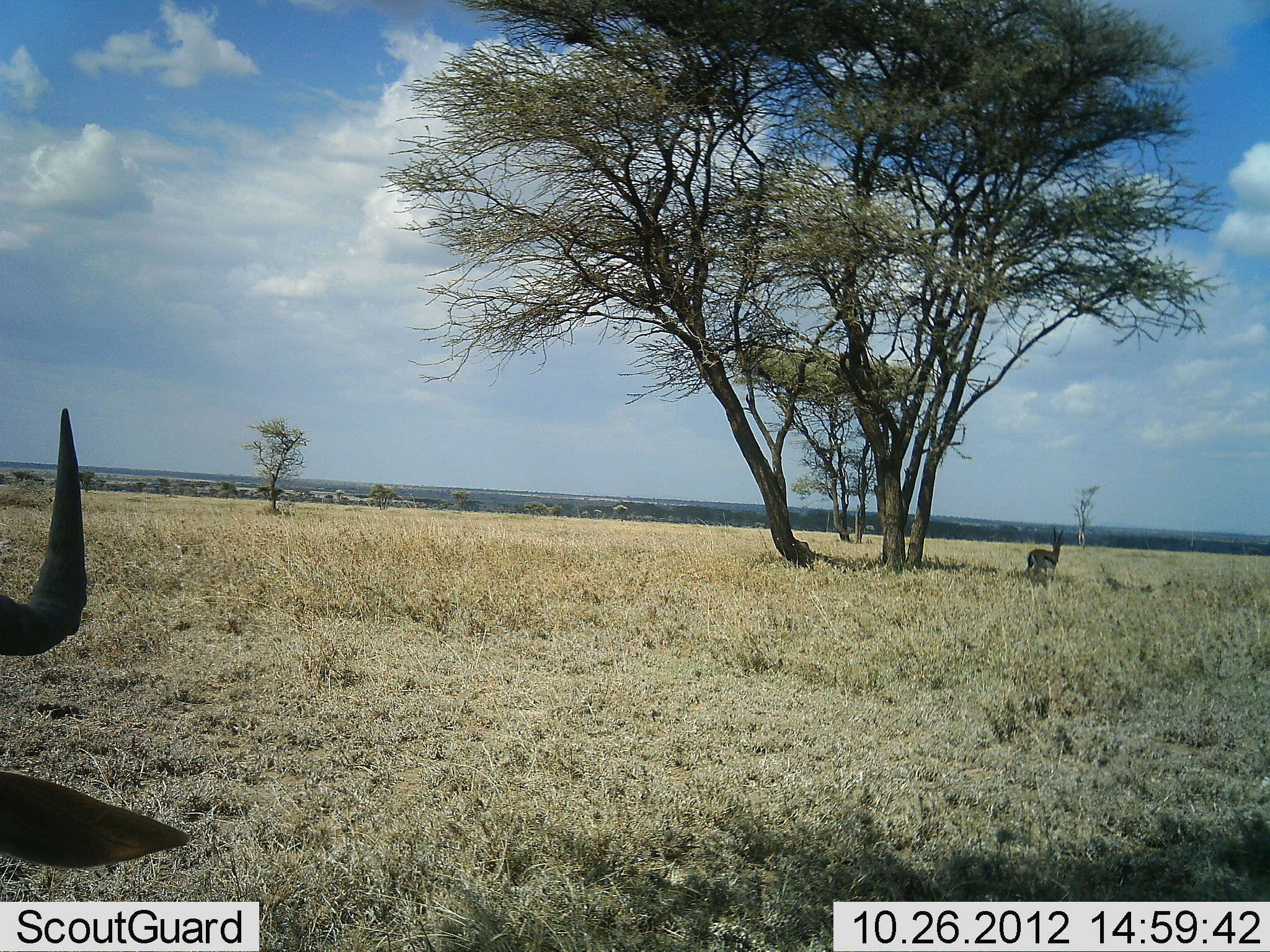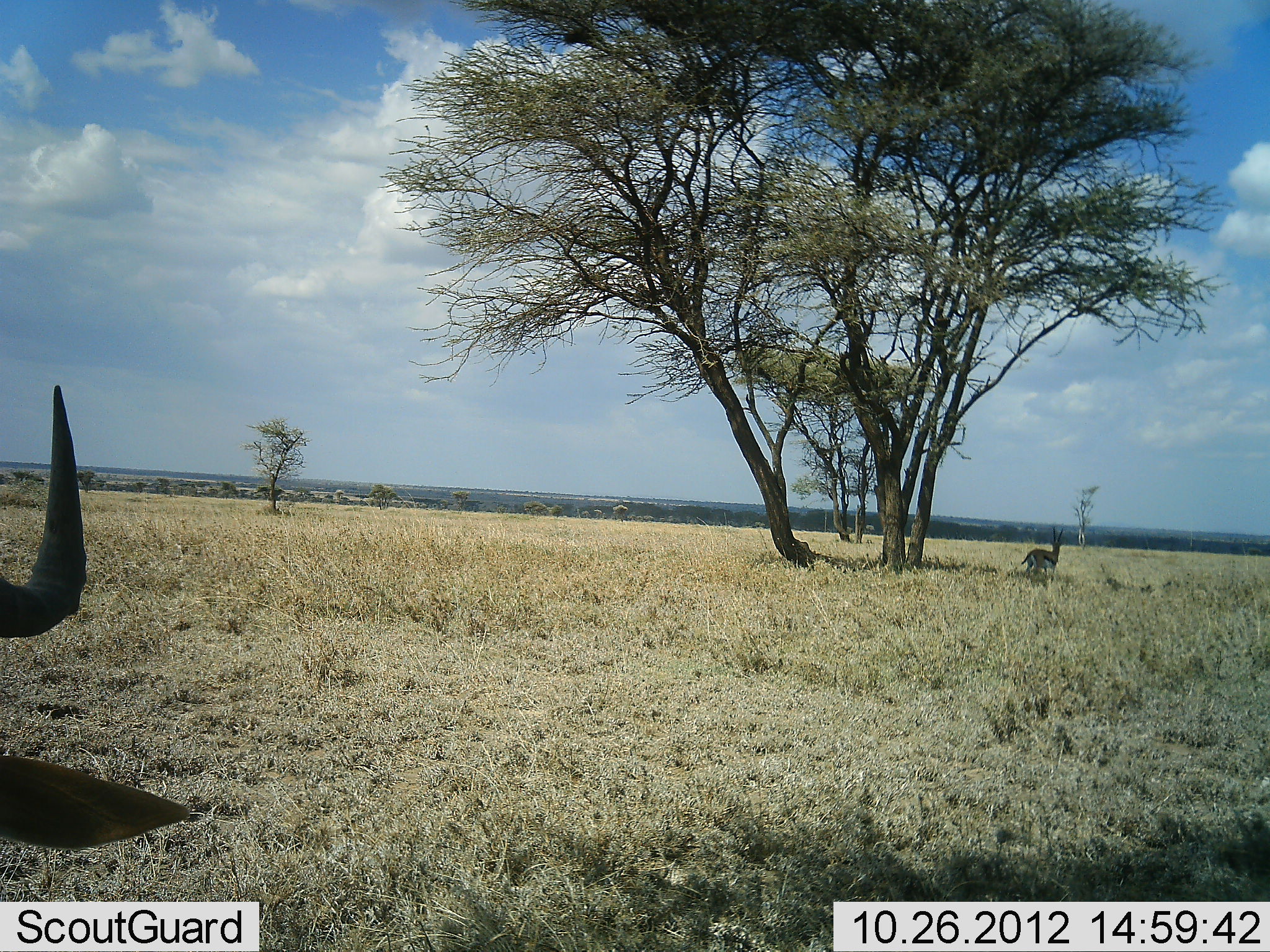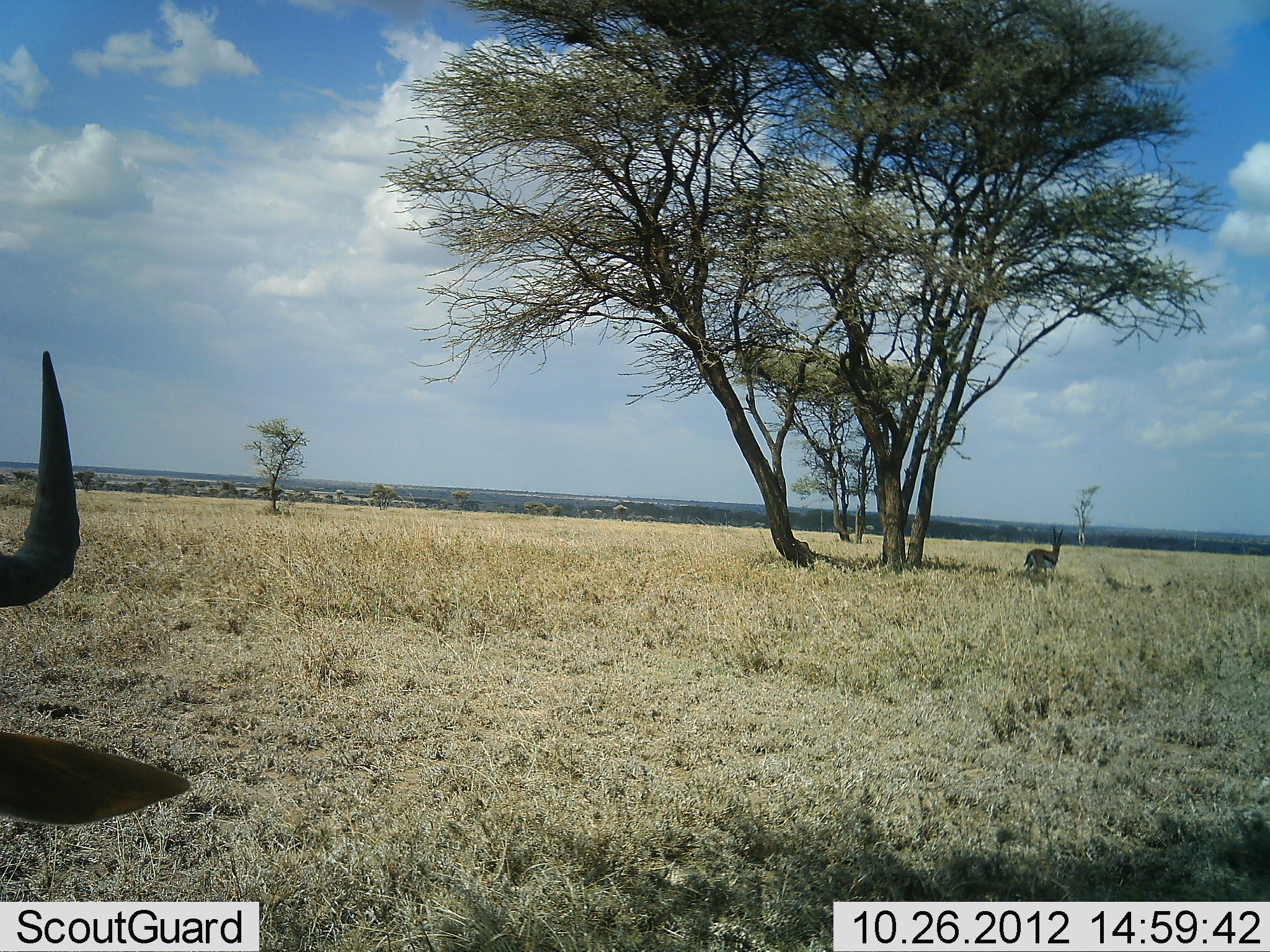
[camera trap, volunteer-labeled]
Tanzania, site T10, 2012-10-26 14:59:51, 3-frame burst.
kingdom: Animalia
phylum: Chordata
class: Mammalia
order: Artiodactyla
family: Bovidae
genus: Eudorcas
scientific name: Eudorcas thomsonii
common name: thomson's gazelle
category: gazellethomsons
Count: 1.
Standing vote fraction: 100%.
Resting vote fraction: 7%.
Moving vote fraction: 0%.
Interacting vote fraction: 0%.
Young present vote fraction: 0%.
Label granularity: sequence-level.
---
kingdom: Animalia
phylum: Chordata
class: Mammalia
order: Artiodactyla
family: Bovidae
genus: Connochaetes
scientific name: Connochaetes taurinus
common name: blue wildebeest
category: wildebeest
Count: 1.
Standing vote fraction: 55%.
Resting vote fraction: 36%.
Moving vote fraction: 0%.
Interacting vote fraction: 0%.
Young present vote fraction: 0%.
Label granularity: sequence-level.